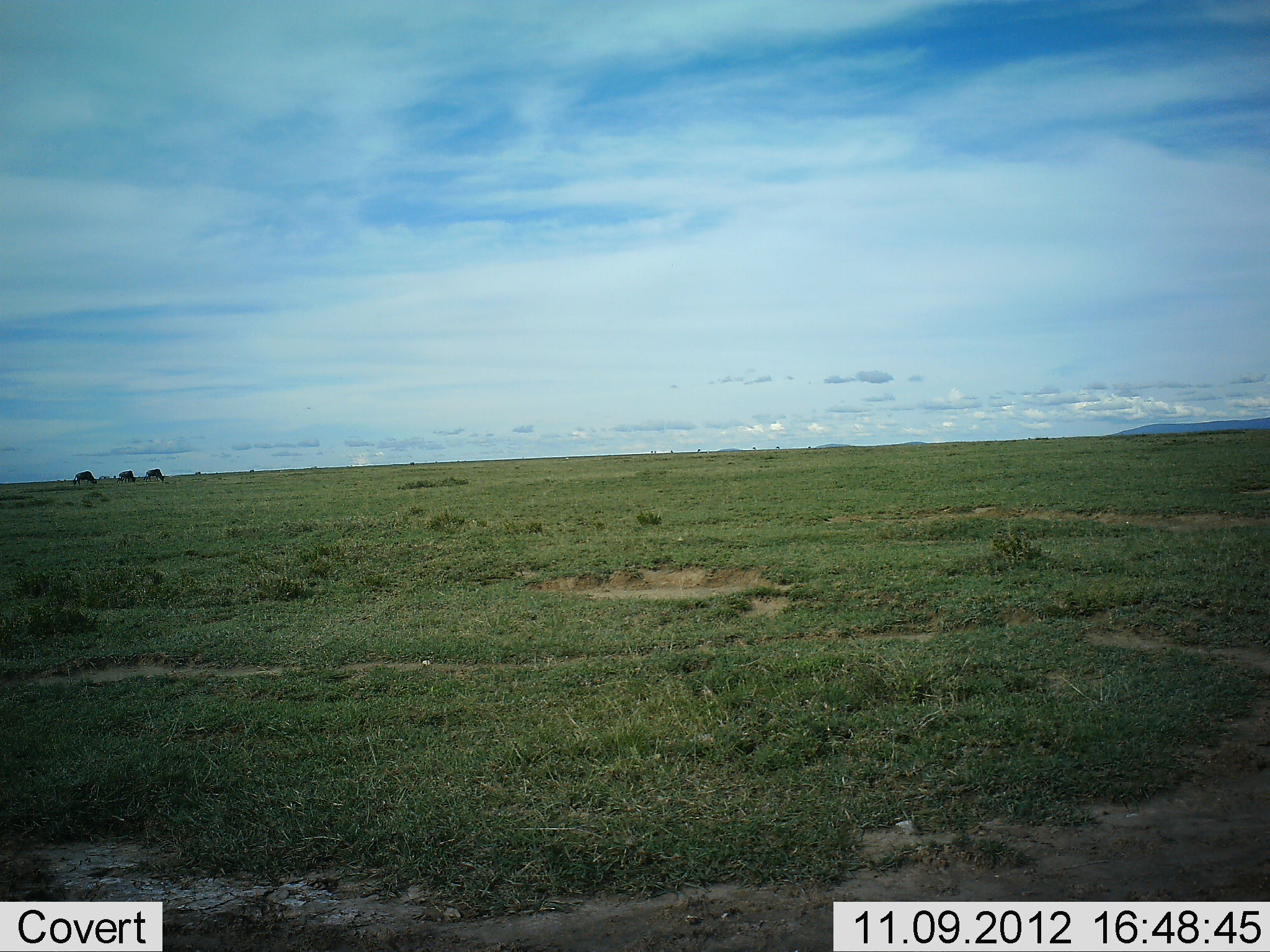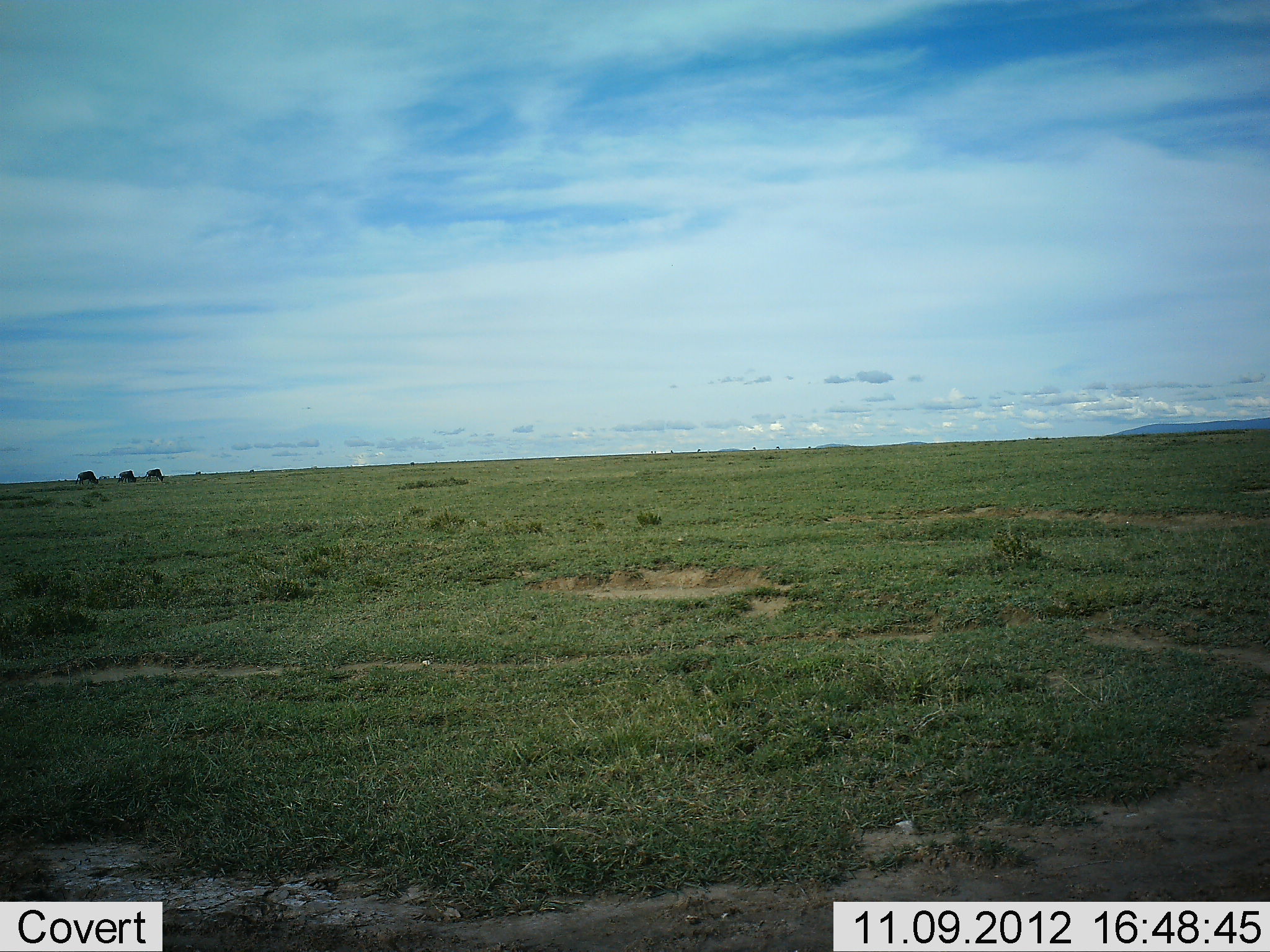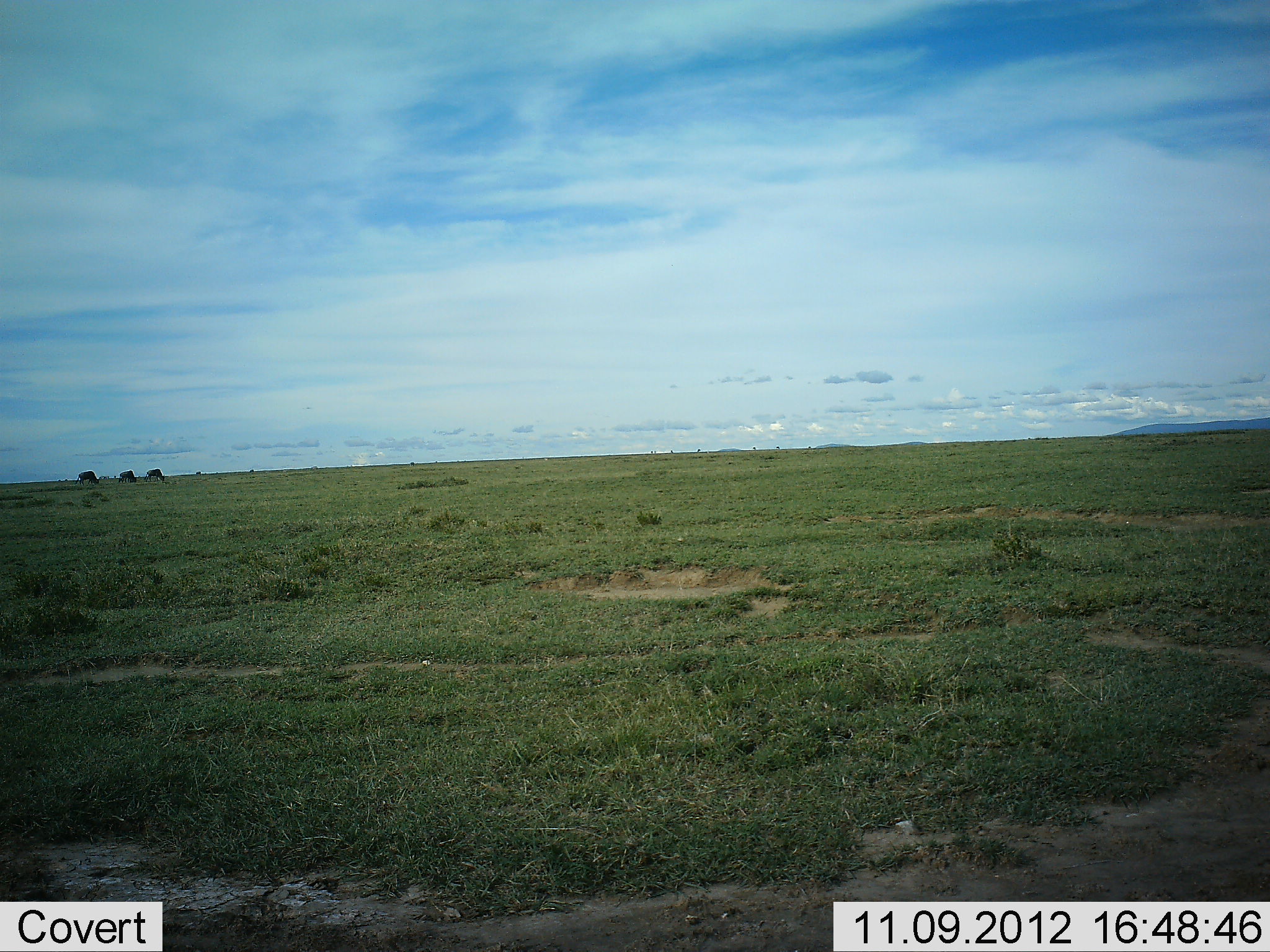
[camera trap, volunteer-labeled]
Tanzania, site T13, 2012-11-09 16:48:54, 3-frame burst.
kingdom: Animalia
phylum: Chordata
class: Mammalia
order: Artiodactyla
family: Bovidae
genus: Connochaetes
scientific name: Connochaetes taurinus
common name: blue wildebeest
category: wildebeest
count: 3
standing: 57%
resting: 0%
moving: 14%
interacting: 0%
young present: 0%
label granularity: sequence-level